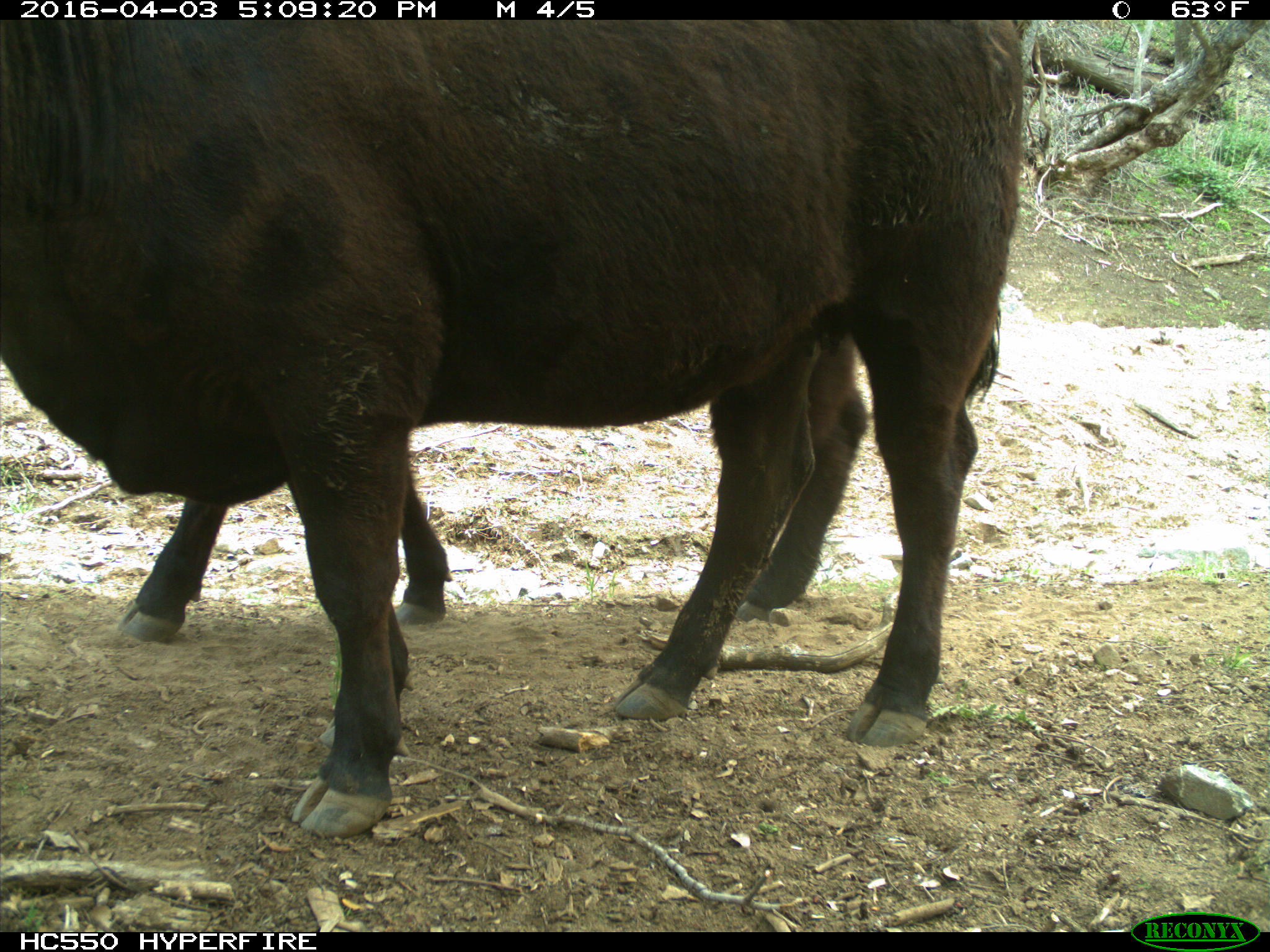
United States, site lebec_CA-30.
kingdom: Animalia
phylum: Chordata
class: Mammalia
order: Artiodactyla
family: Bovidae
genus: Bos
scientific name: Bos taurus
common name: domestic cow